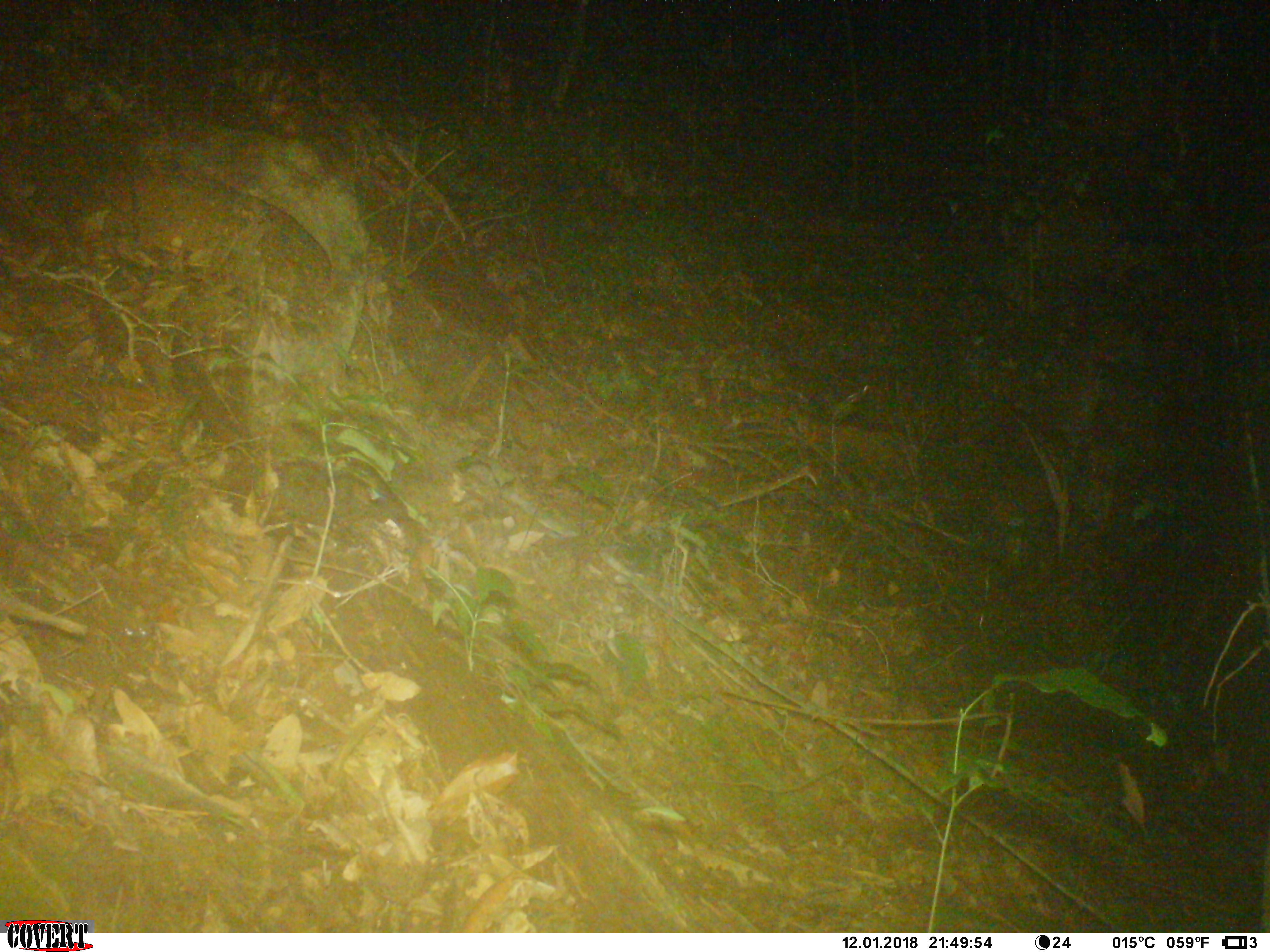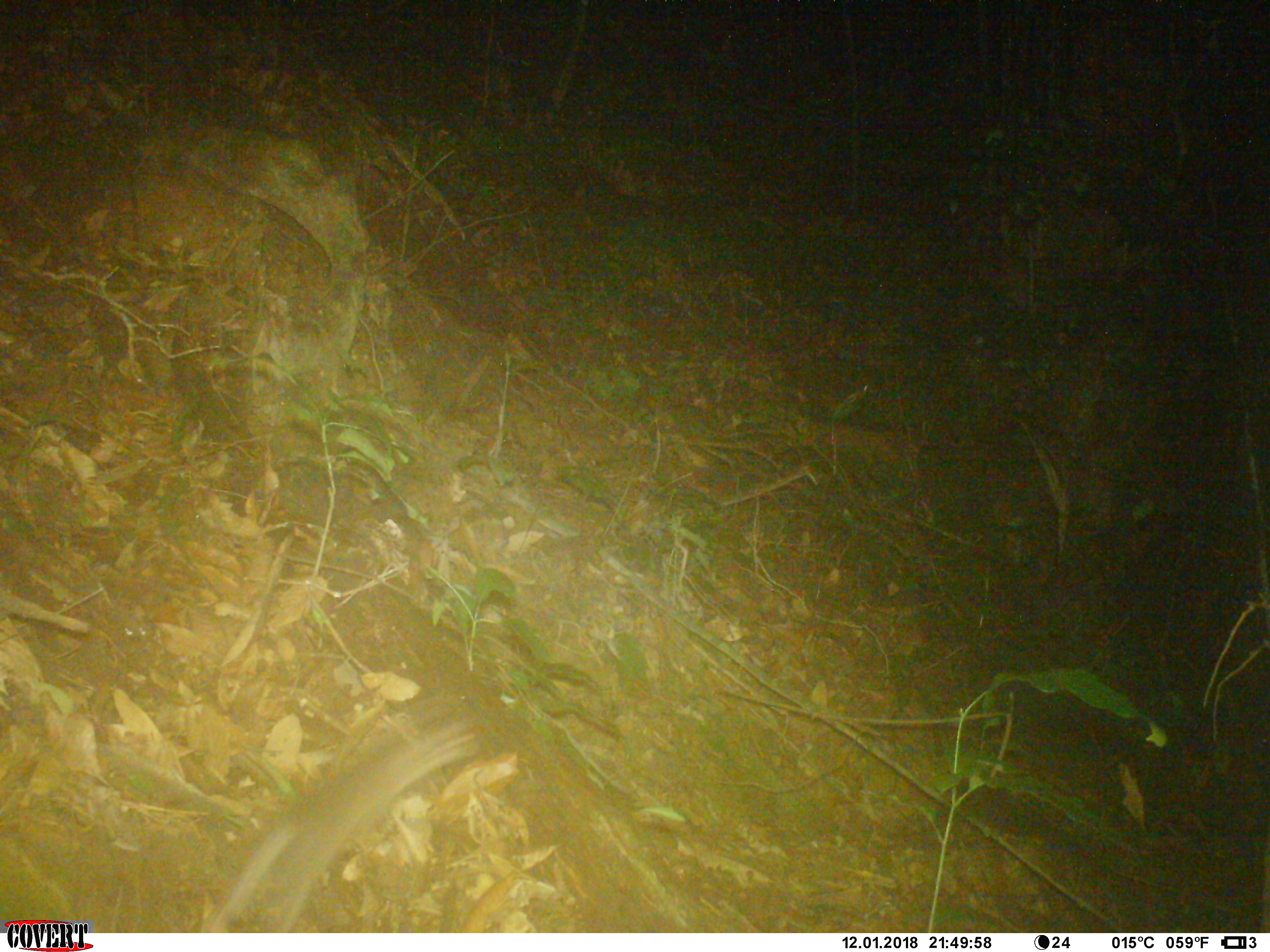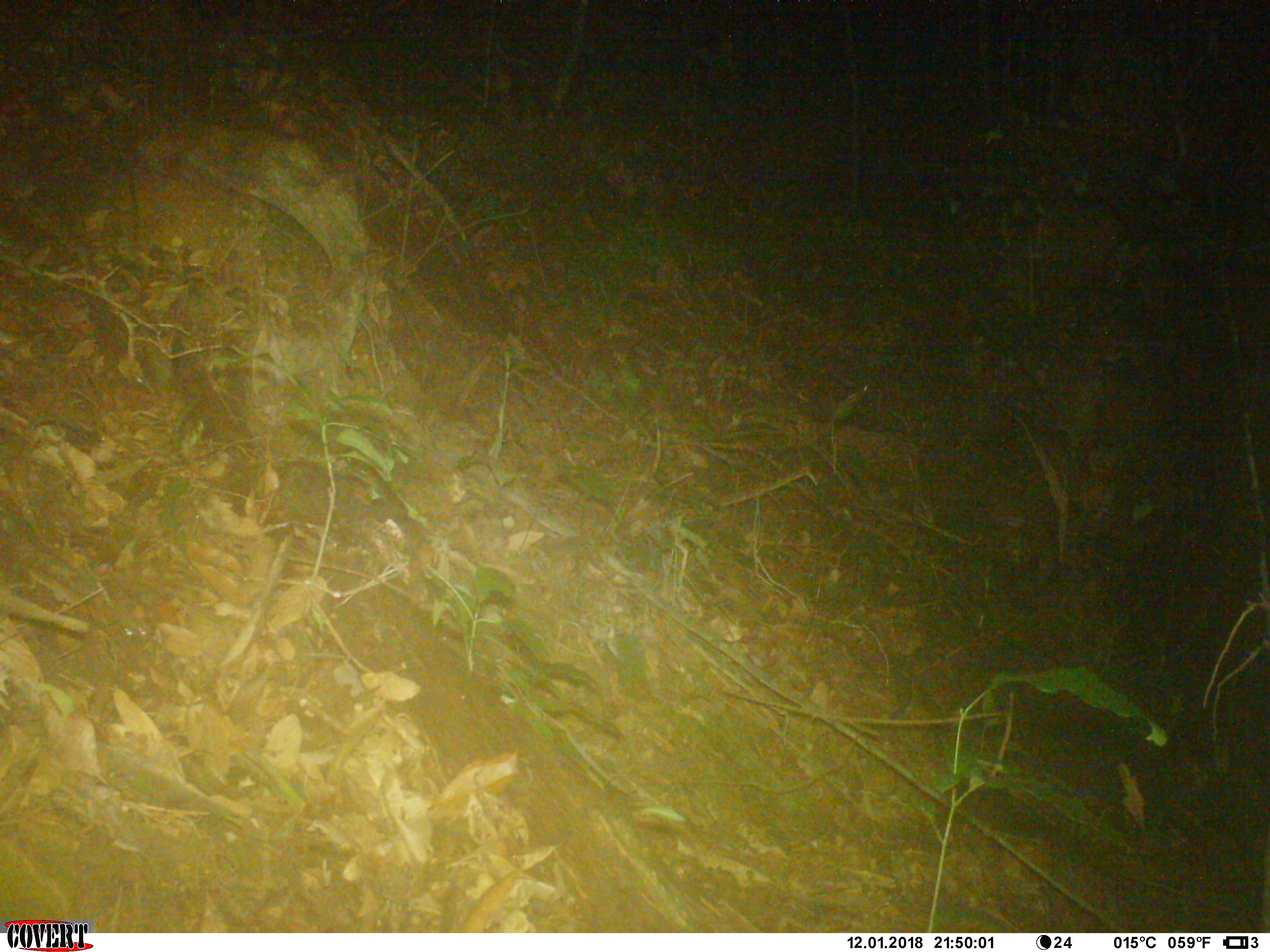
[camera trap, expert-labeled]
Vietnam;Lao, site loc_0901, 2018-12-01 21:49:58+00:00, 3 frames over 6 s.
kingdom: Animalia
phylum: Chordata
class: Mammalia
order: Rodentia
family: Muridae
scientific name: Muridae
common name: old-world mice and rats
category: unidentified murid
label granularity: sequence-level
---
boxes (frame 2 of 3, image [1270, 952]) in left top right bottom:
unidentified murid: 199 685 482 933